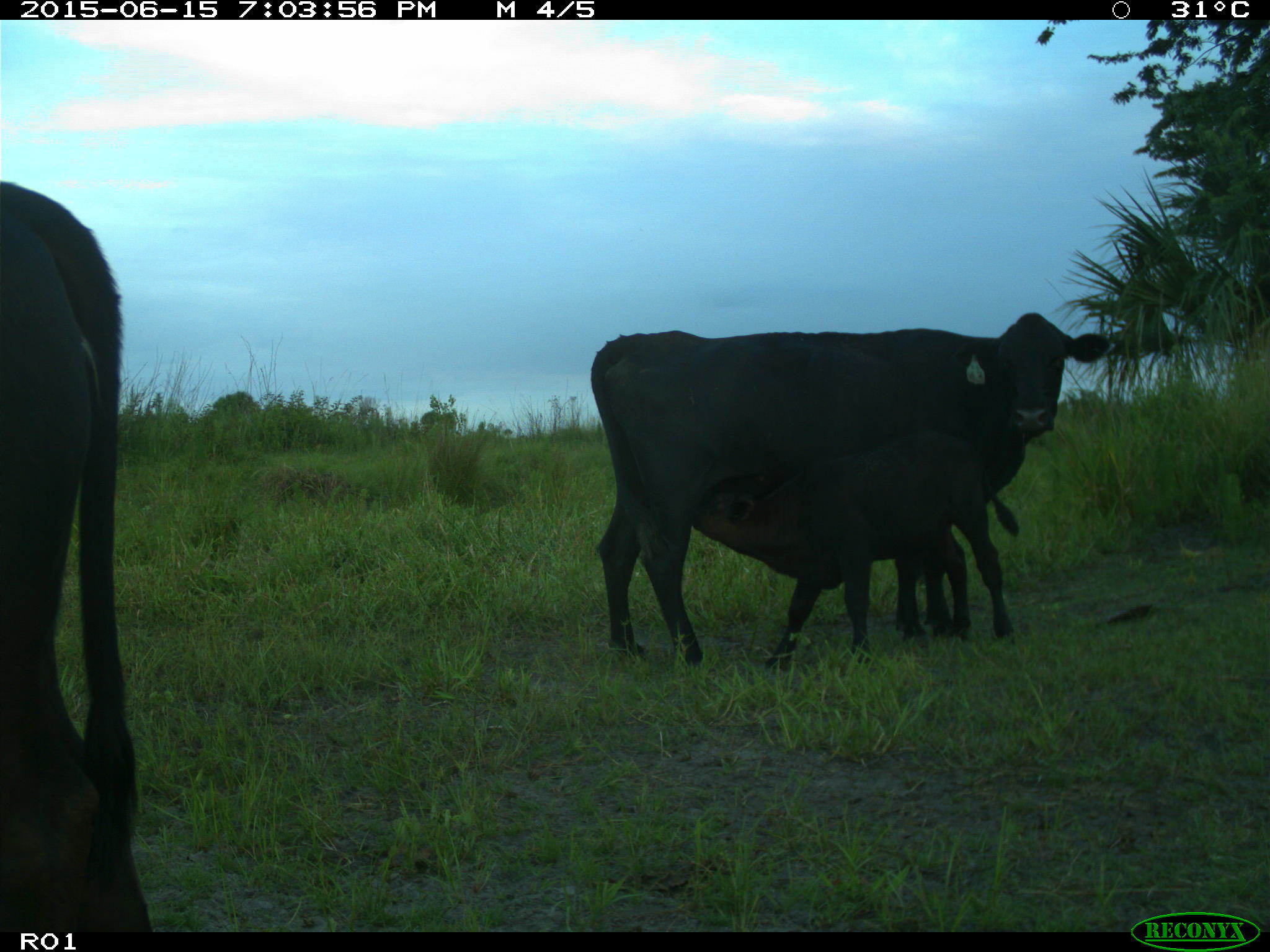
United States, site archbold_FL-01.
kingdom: Animalia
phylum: Chordata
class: Mammalia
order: Artiodactyla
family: Bovidae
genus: Bos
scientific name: Bos taurus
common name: domestic cow